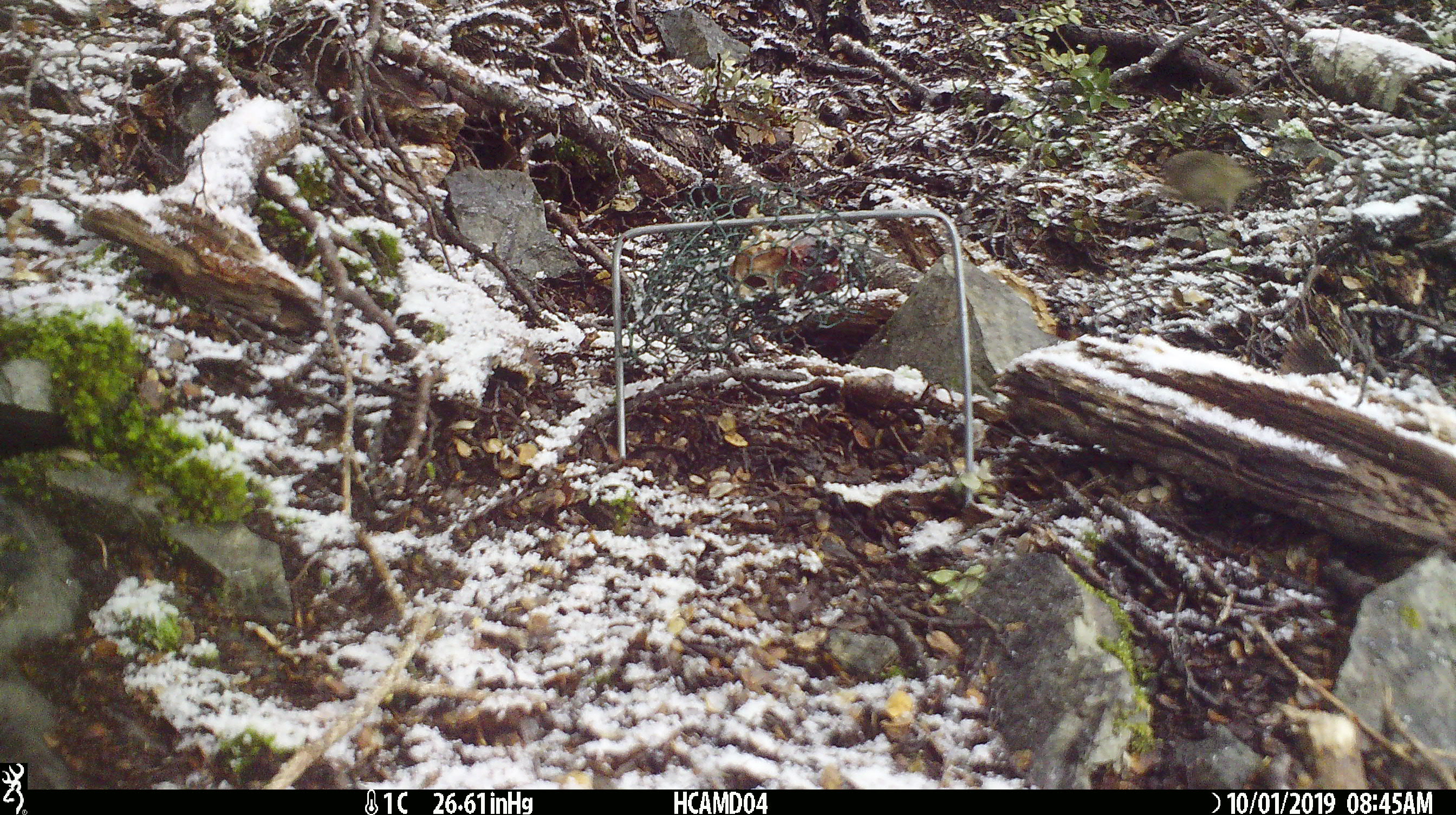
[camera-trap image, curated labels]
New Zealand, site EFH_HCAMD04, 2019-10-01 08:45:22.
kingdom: Animalia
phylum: Chordata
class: Mammalia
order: Rodentia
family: Muridae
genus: Mus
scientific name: Mus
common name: mouse